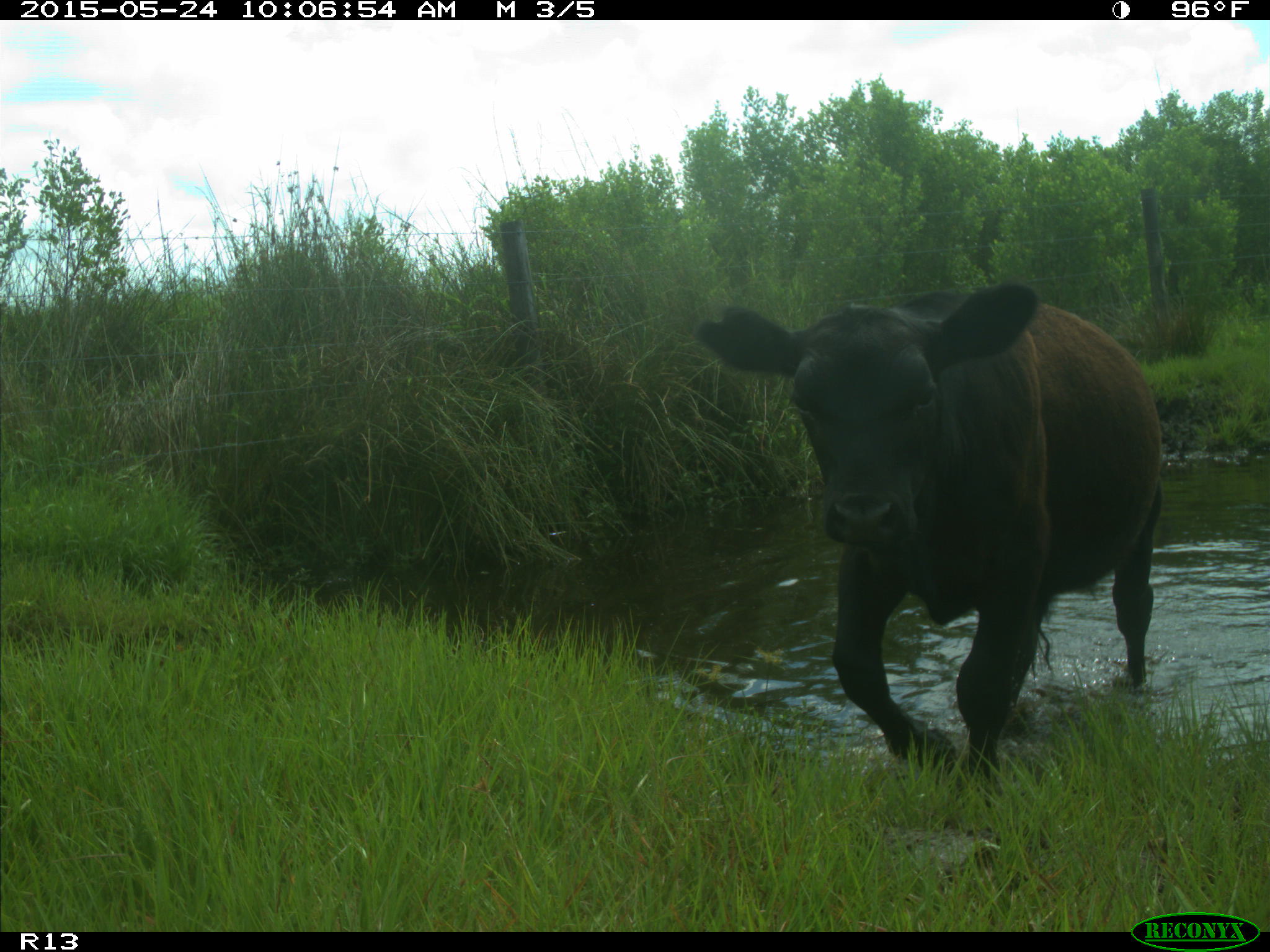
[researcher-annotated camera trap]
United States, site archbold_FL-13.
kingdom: Animalia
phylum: Chordata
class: Mammalia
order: Artiodactyla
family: Bovidae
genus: Bos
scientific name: Bos taurus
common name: domestic cow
Bos taurus (domestic cow).